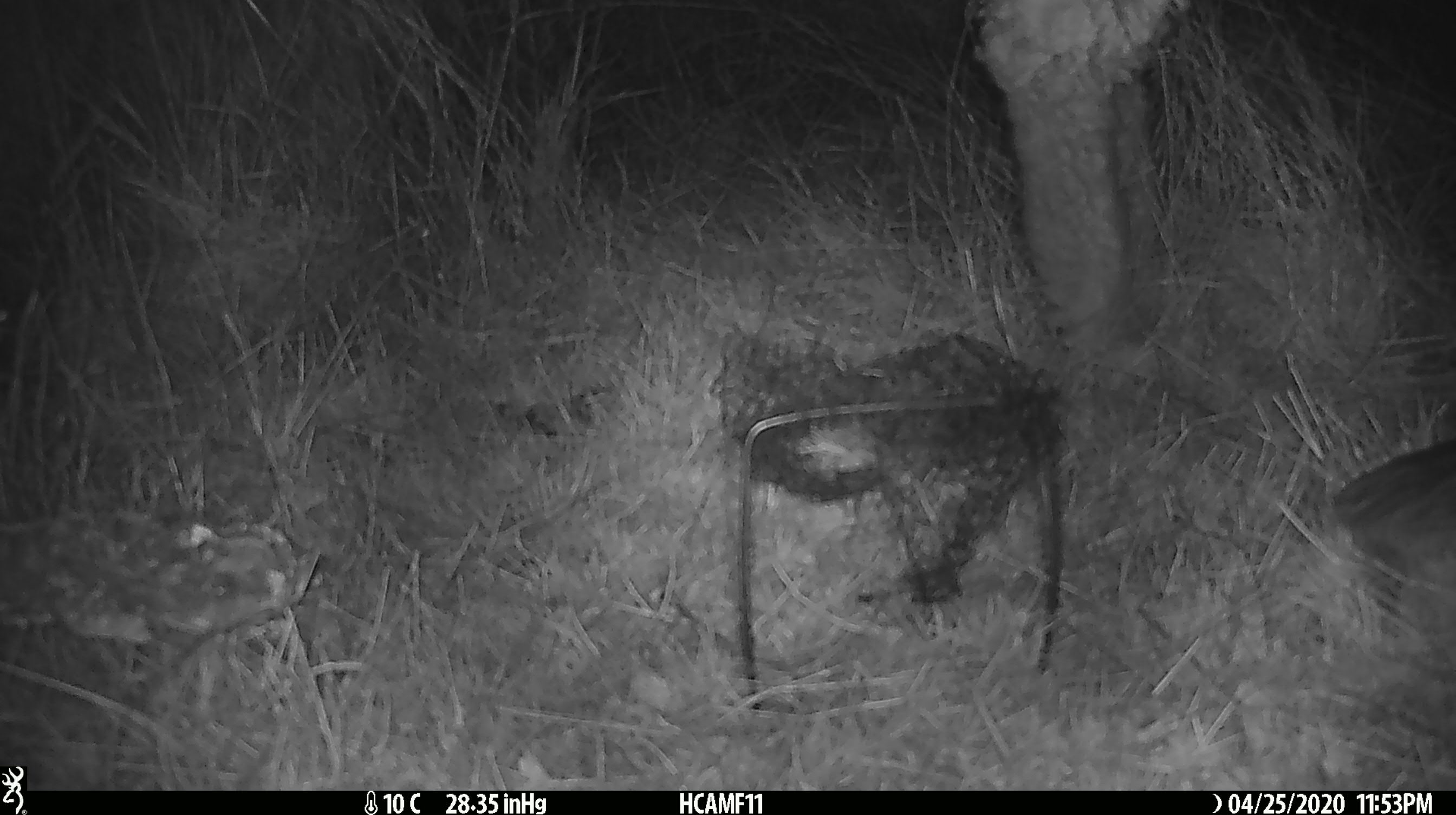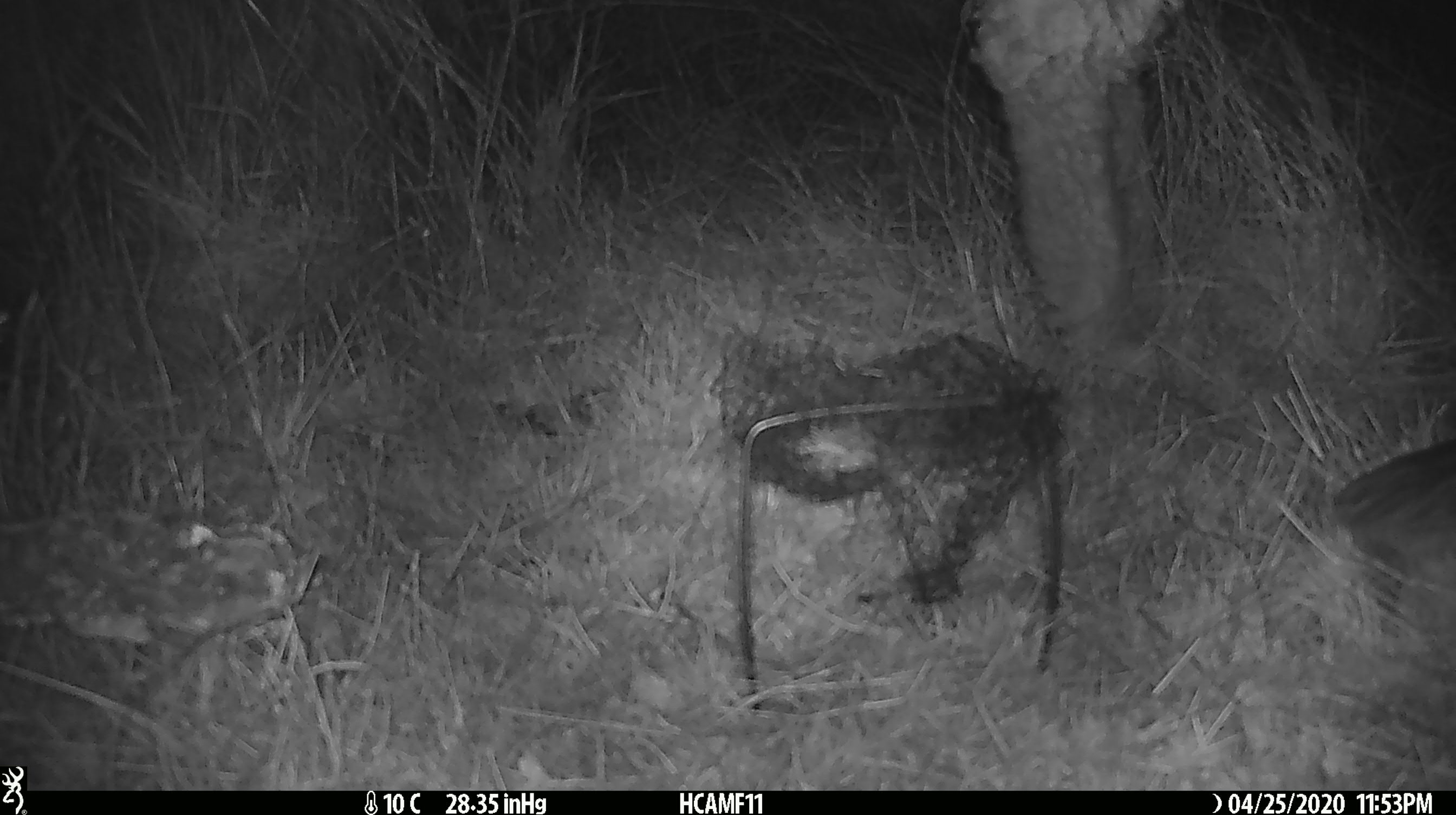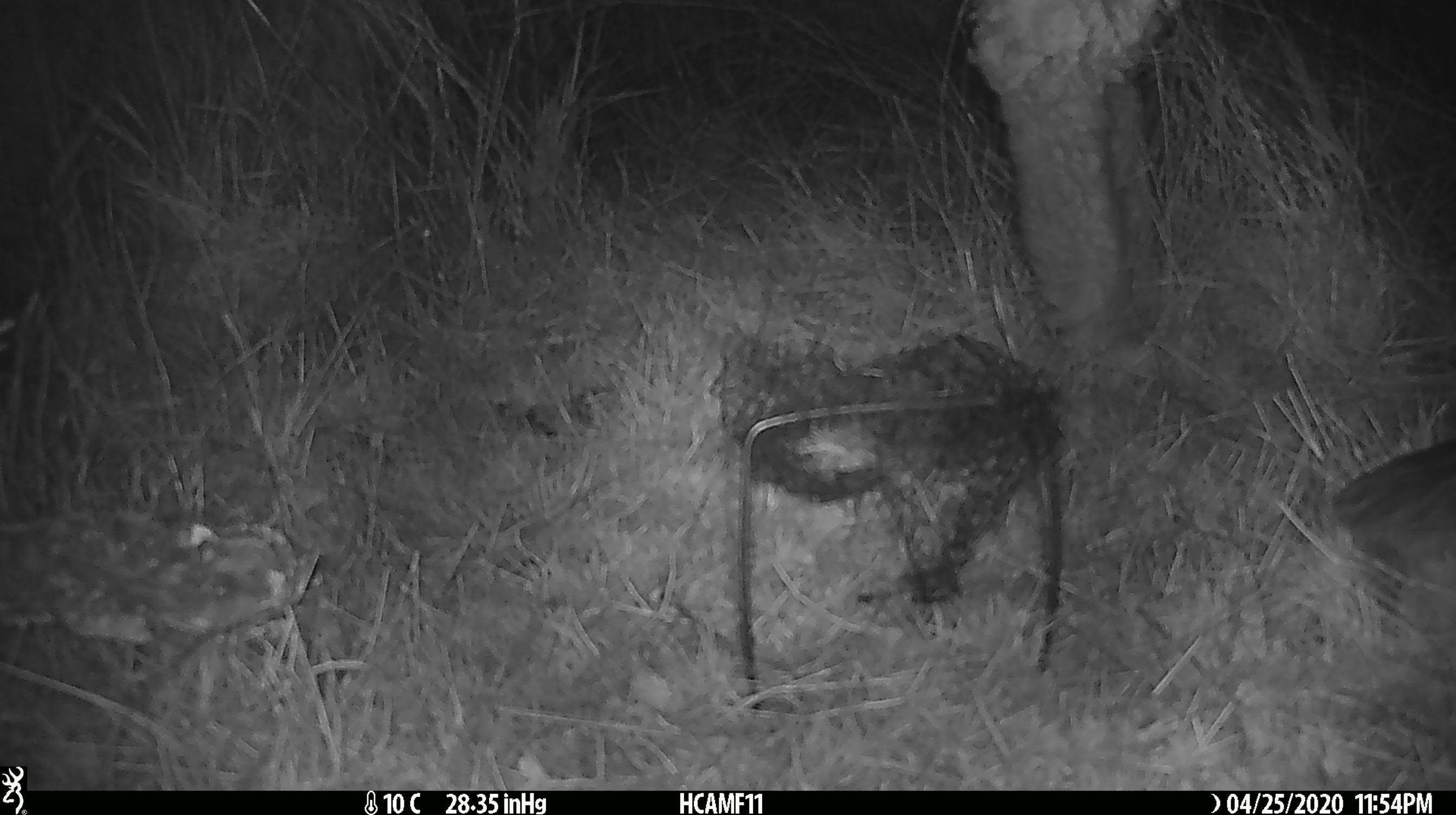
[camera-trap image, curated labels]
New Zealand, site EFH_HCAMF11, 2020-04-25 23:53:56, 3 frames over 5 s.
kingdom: Animalia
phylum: Chordata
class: Mammalia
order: Artiodactyla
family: Bovidae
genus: Ovis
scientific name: Ovis aries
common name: domestic sheep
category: sheep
Sheep (domestic sheep) (Ovis aries).